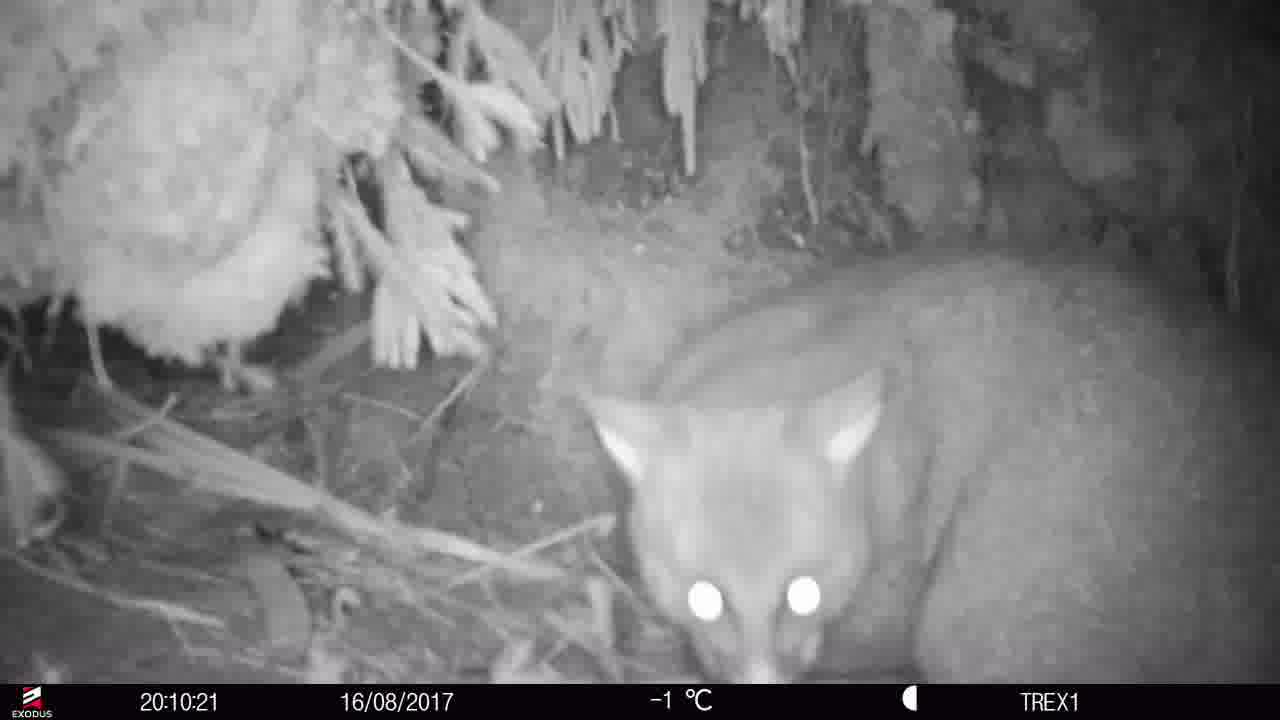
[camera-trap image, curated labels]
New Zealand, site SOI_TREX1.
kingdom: Animalia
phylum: Chordata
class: Mammalia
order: Diprotodontia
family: Phalangeridae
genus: Trichosurus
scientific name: Trichosurus vulpecula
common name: common brushtail possum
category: possum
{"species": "possum (common brushtail possum) (Trichosurus vulpecula)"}